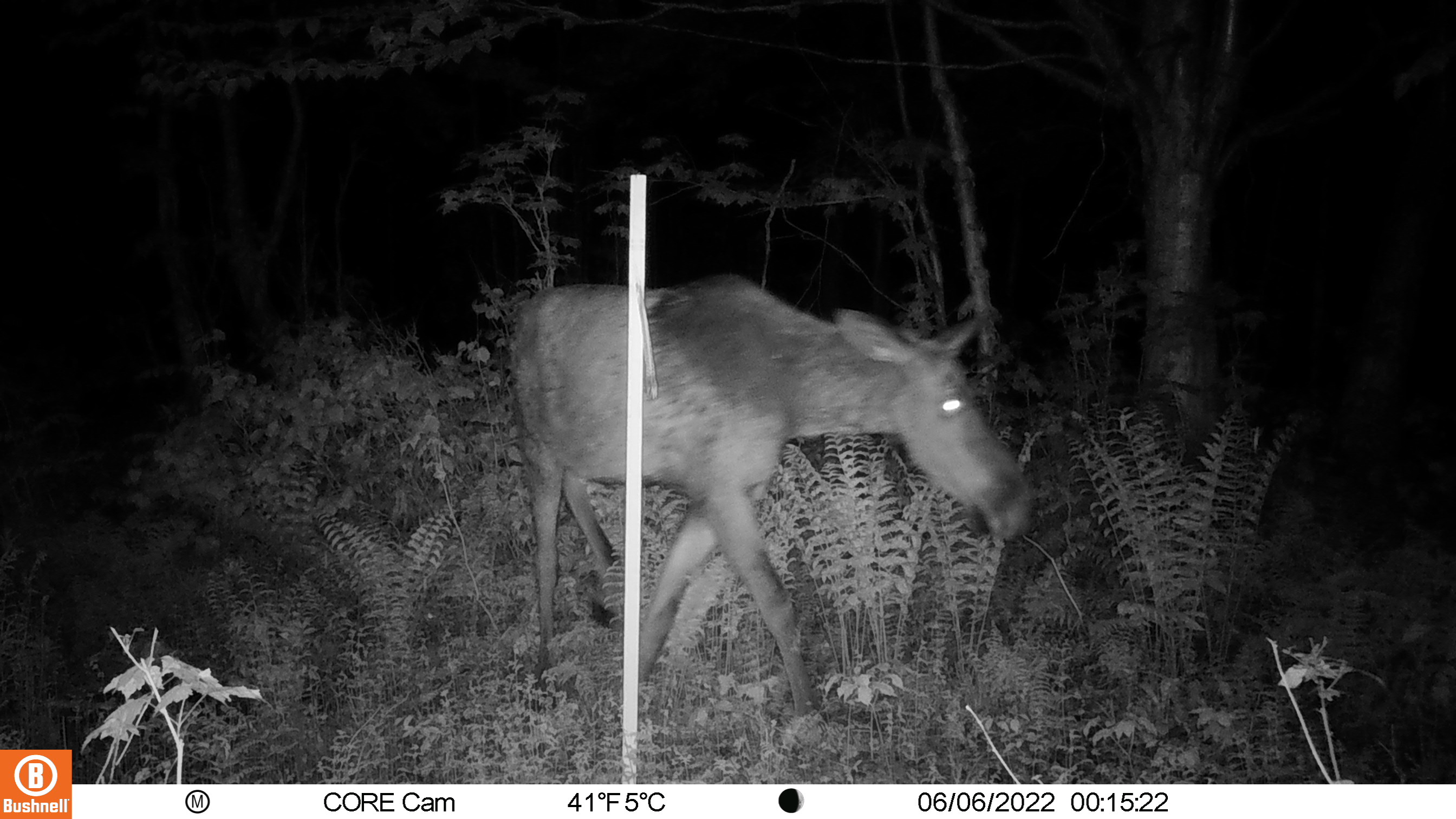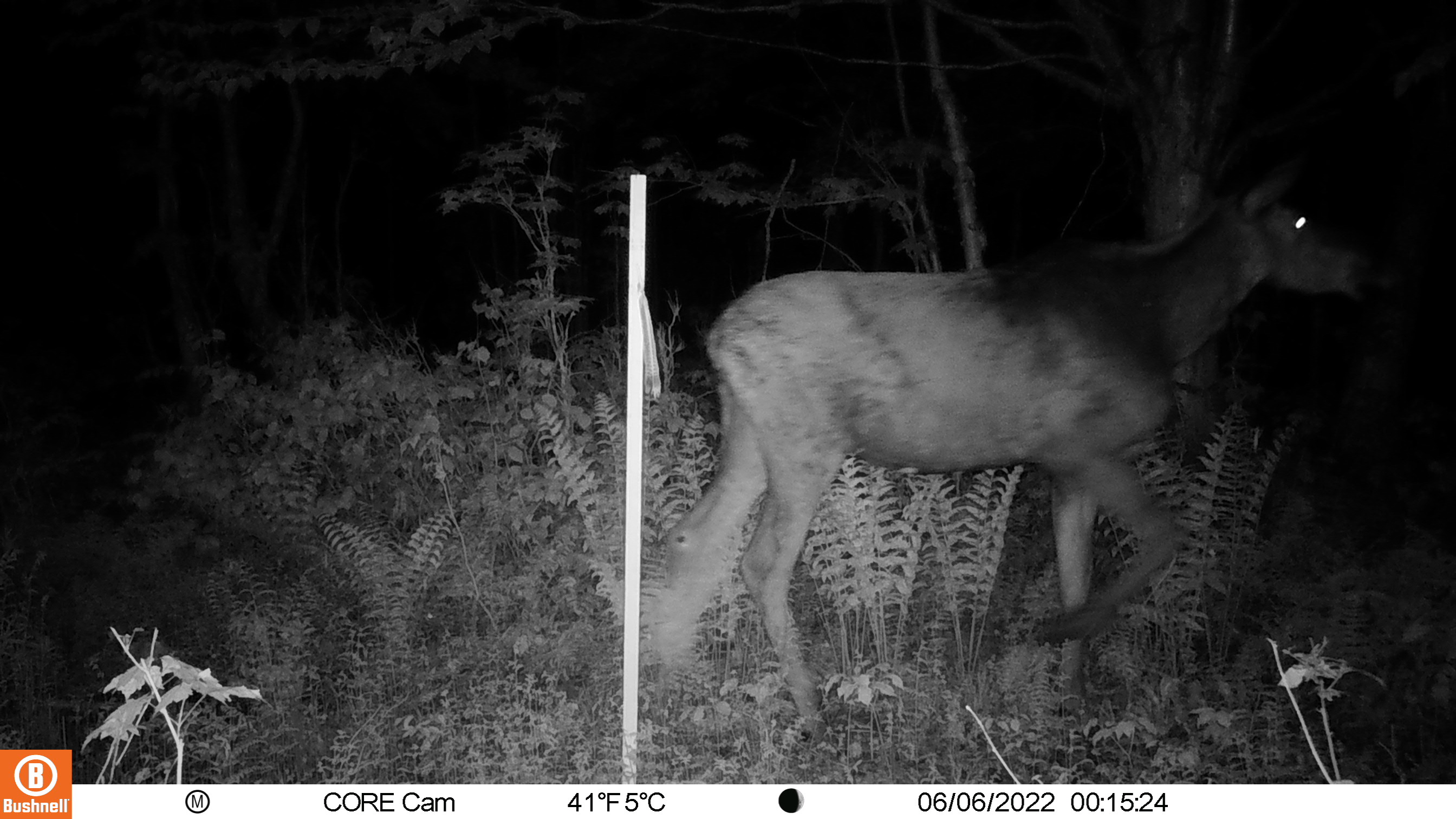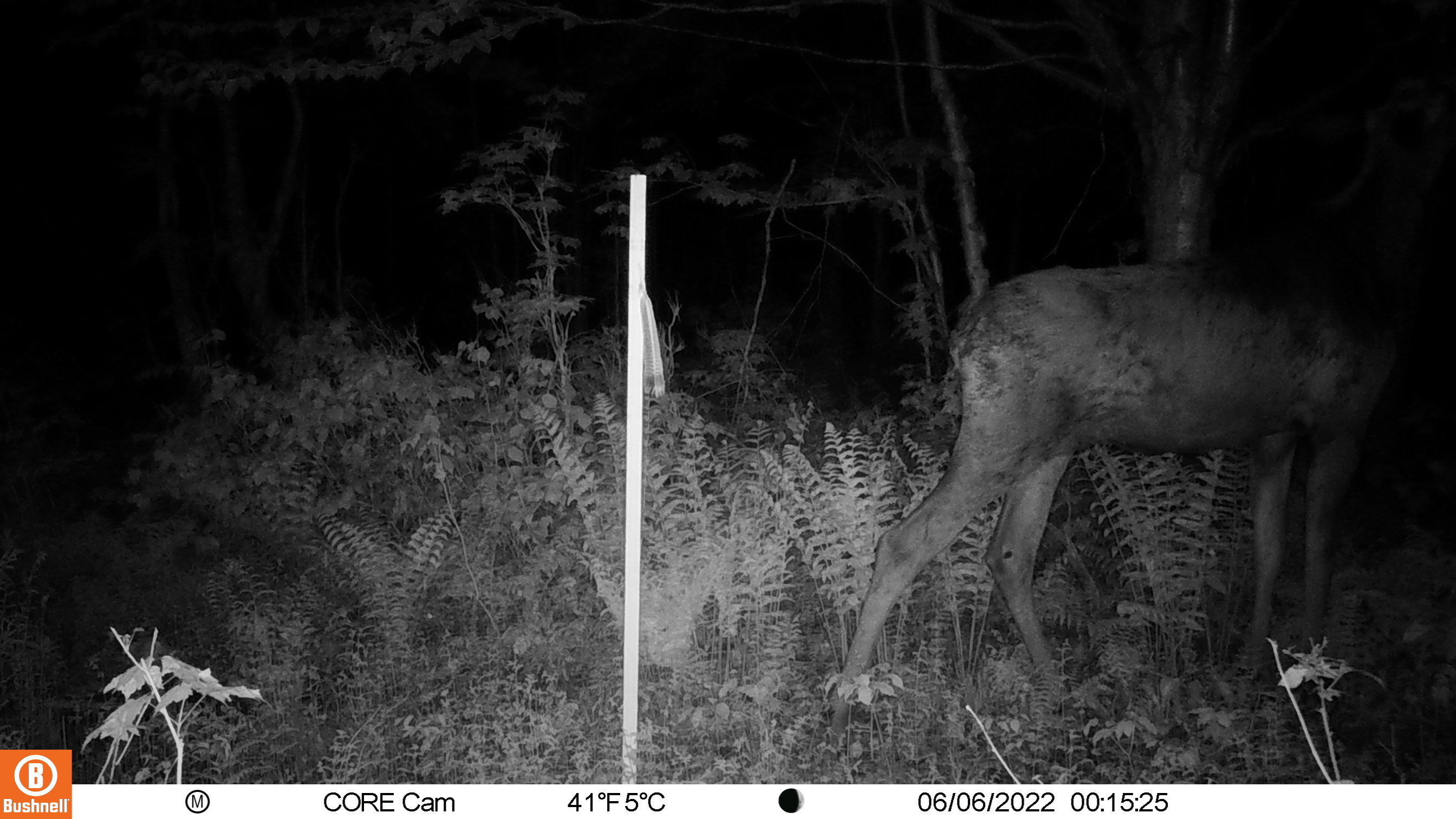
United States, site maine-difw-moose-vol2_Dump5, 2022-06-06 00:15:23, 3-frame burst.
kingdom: Animalia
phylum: Chordata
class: Mammalia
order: Artiodactyla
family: Cervidae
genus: Alces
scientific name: Alces alces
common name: moose